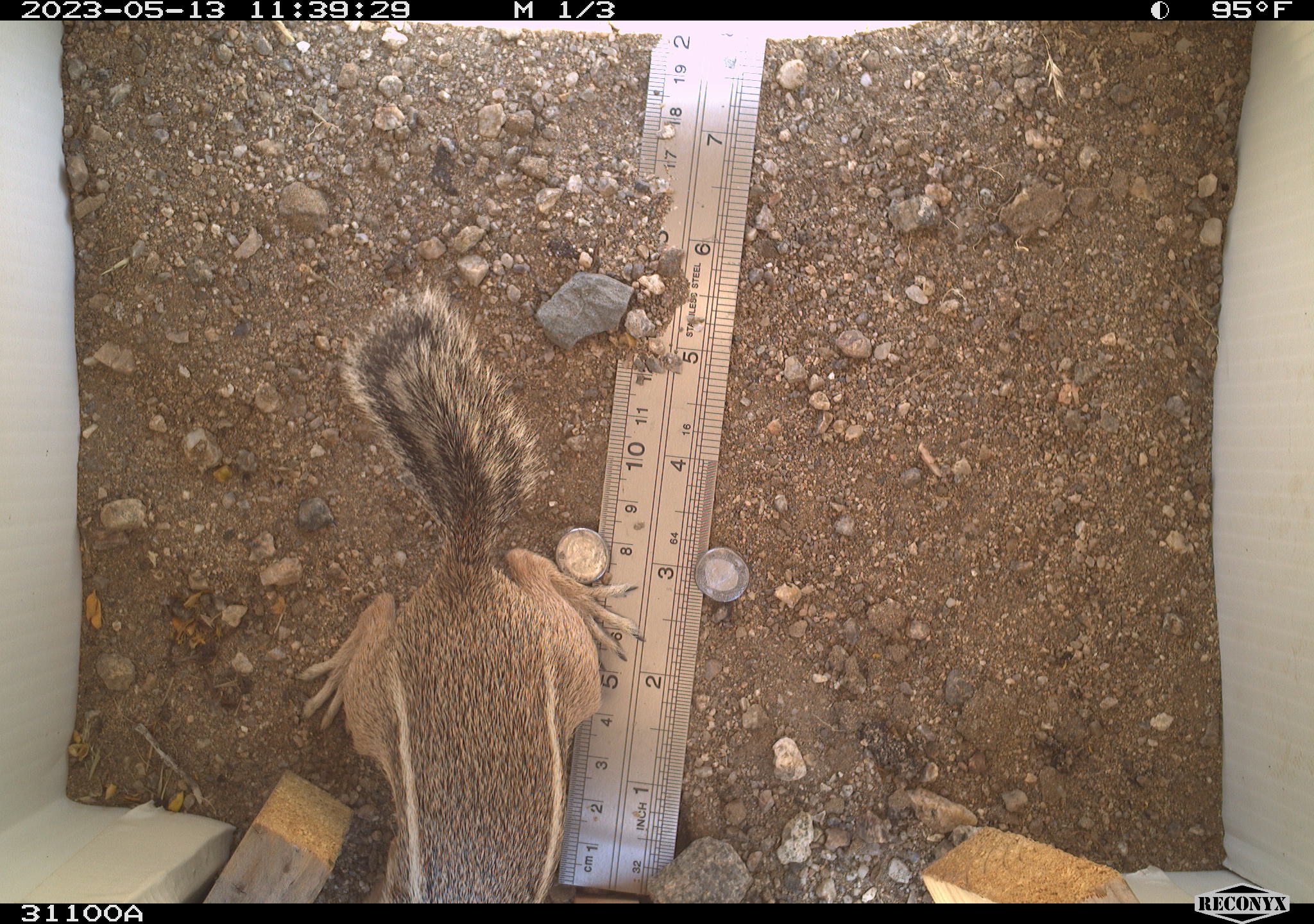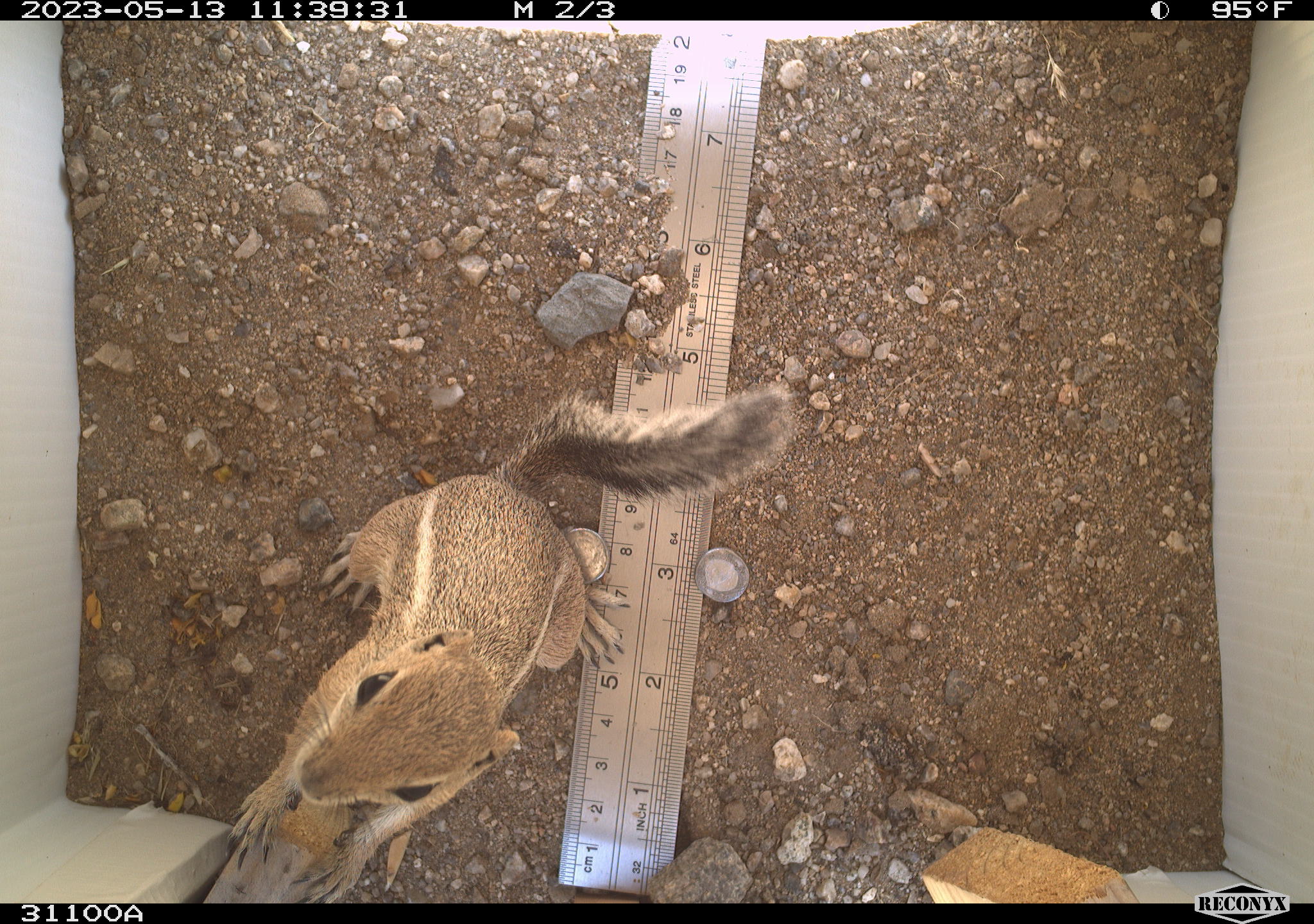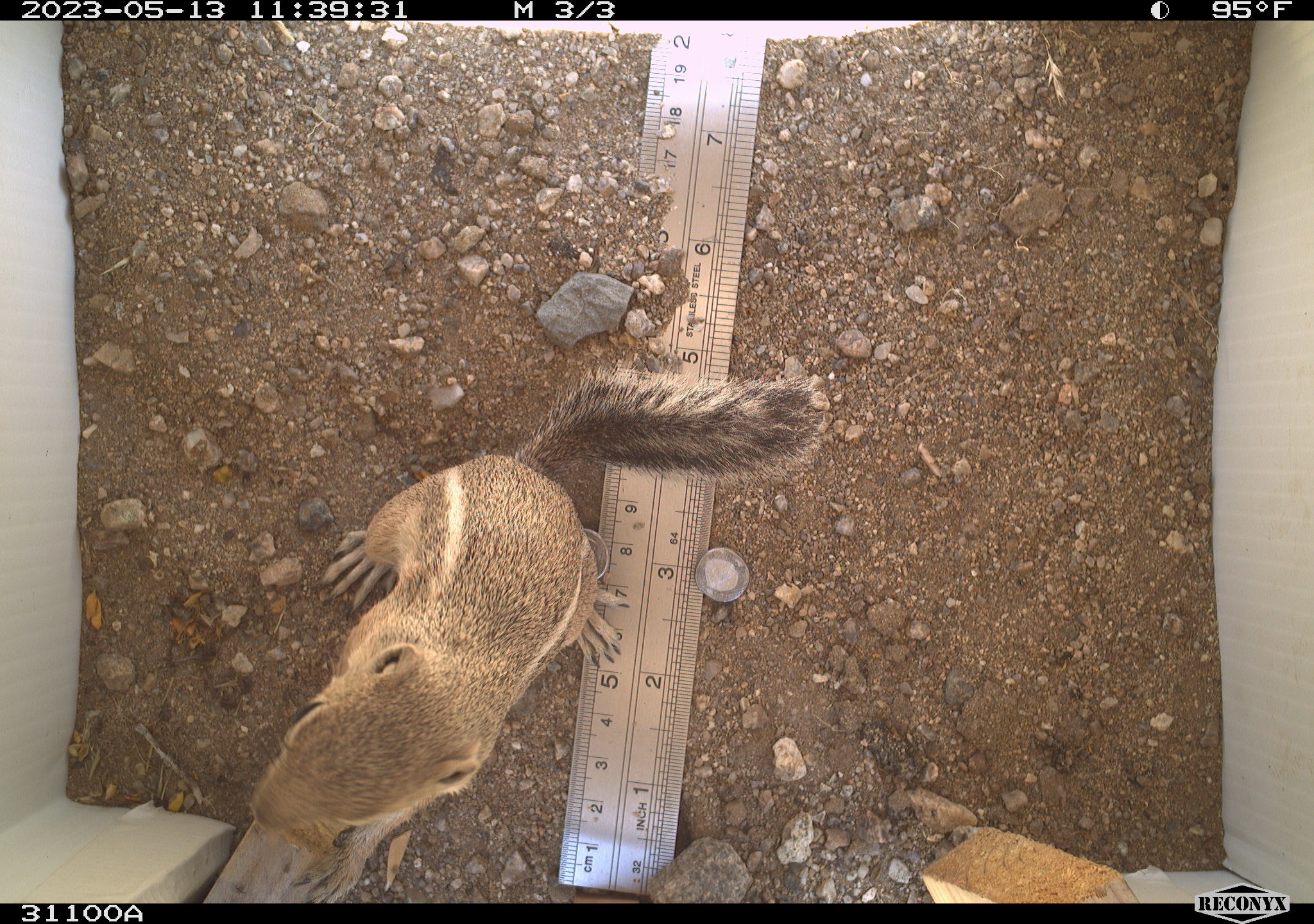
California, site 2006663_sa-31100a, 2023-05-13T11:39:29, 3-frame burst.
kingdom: Animalia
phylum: Chordata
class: Mammalia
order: Rodentia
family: Sciuridae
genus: Ammospermophilus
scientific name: Ammospermophilus leucurus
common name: white-tailed antelope squirrel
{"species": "white-tailed antelope squirrel (Ammospermophilus leucurus)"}